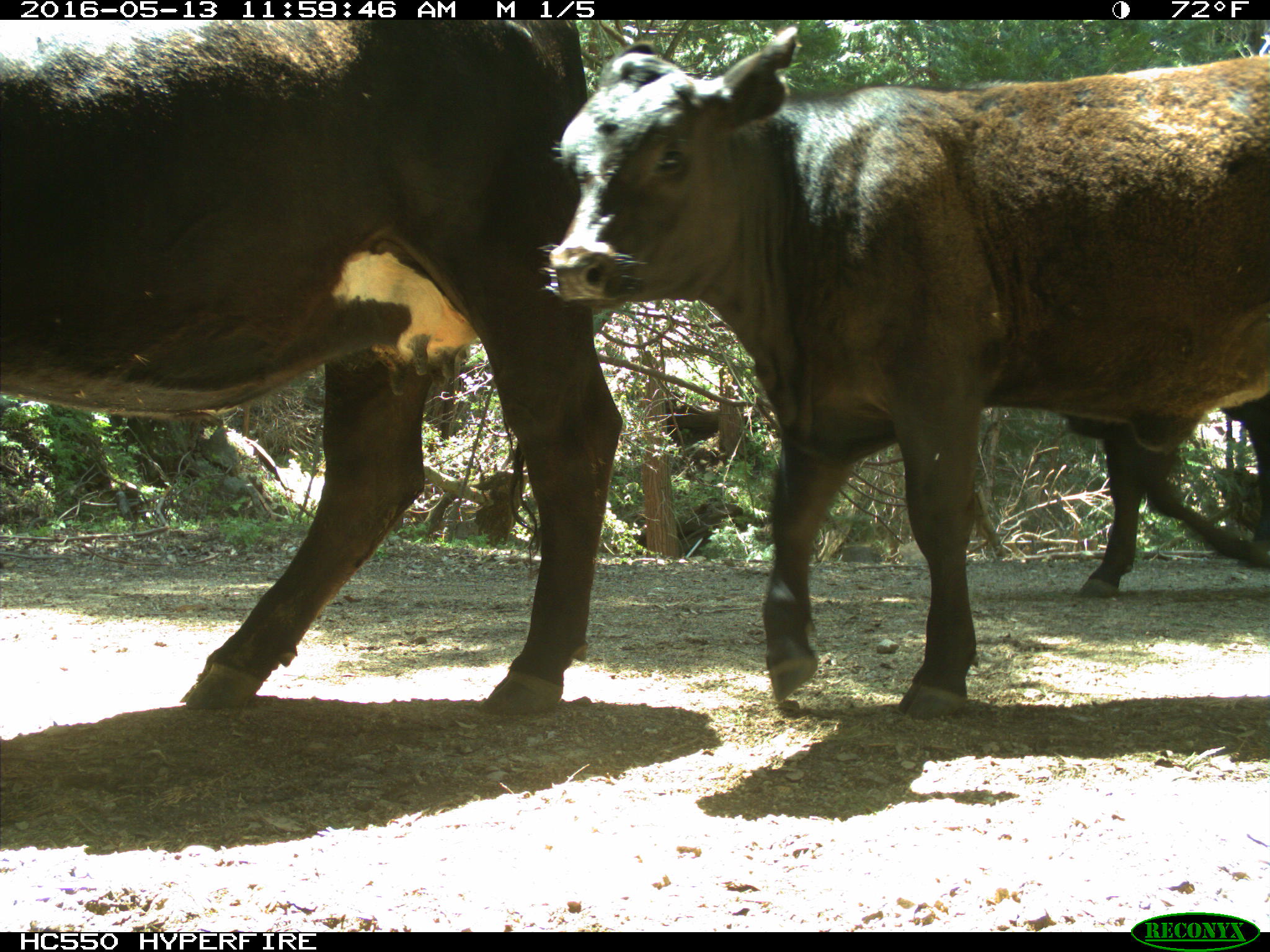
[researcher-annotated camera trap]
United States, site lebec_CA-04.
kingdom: Animalia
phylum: Chordata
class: Mammalia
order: Artiodactyla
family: Bovidae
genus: Bos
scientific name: Bos taurus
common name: domestic cow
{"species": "Bos taurus (domestic cow)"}